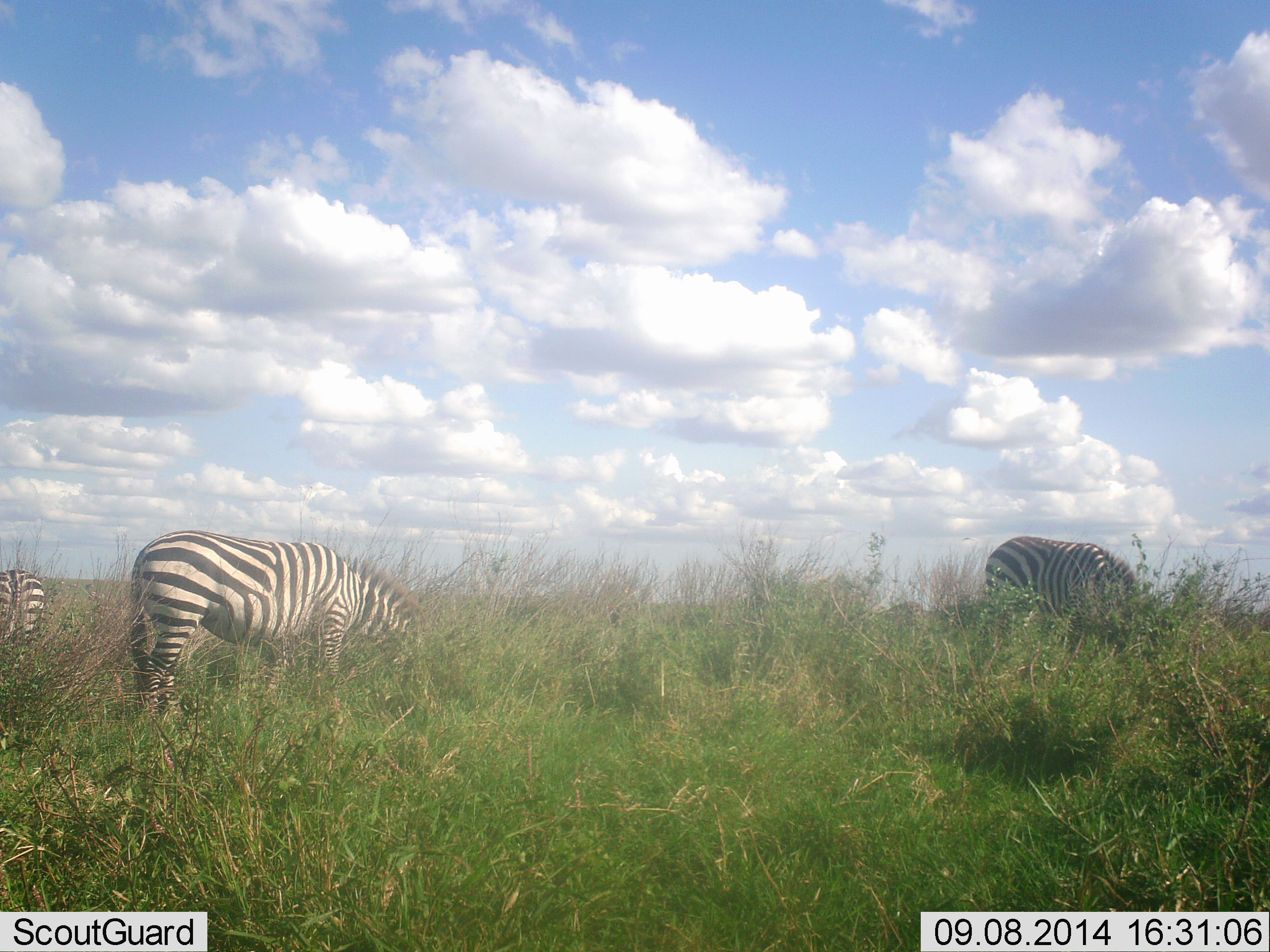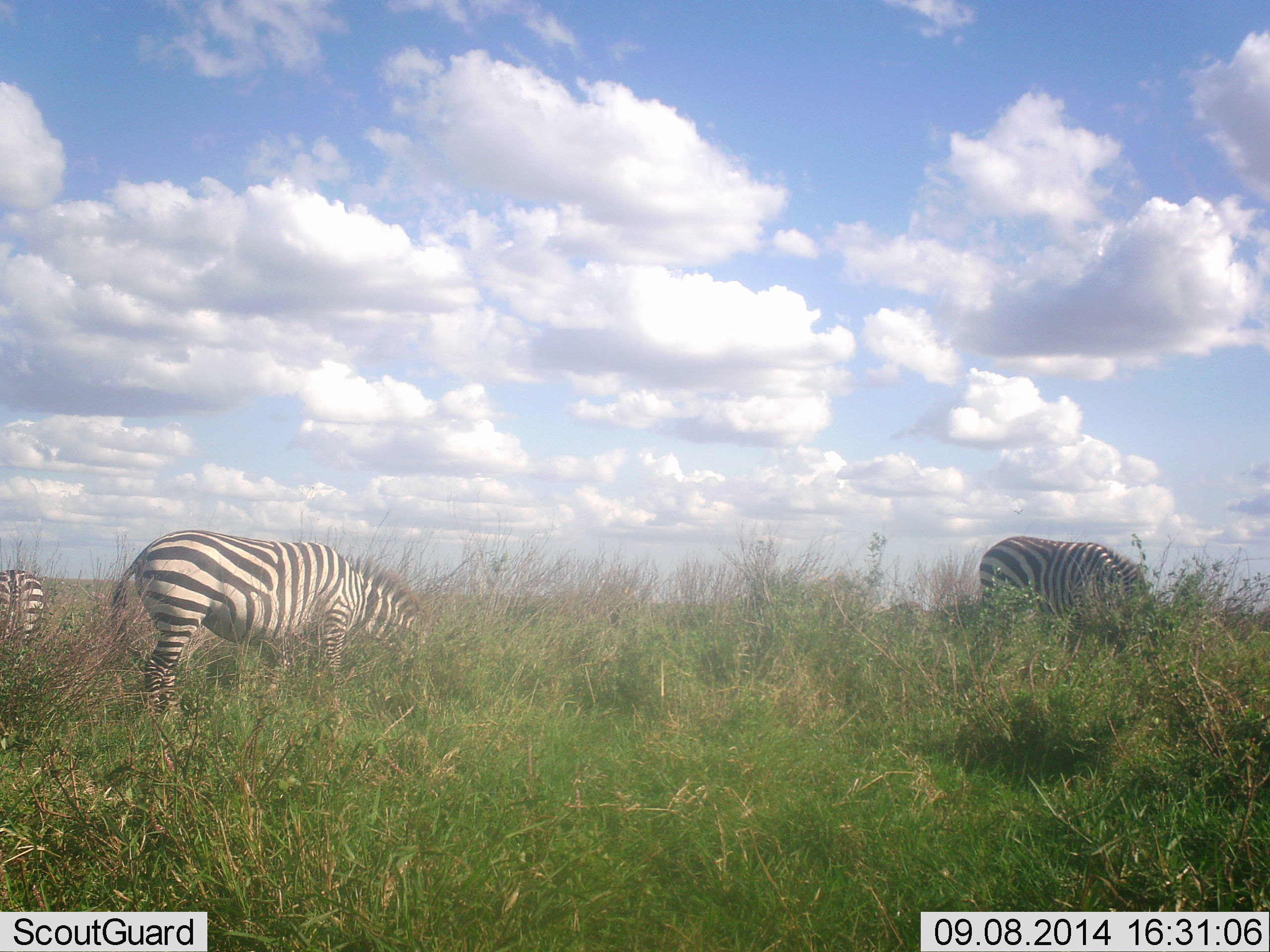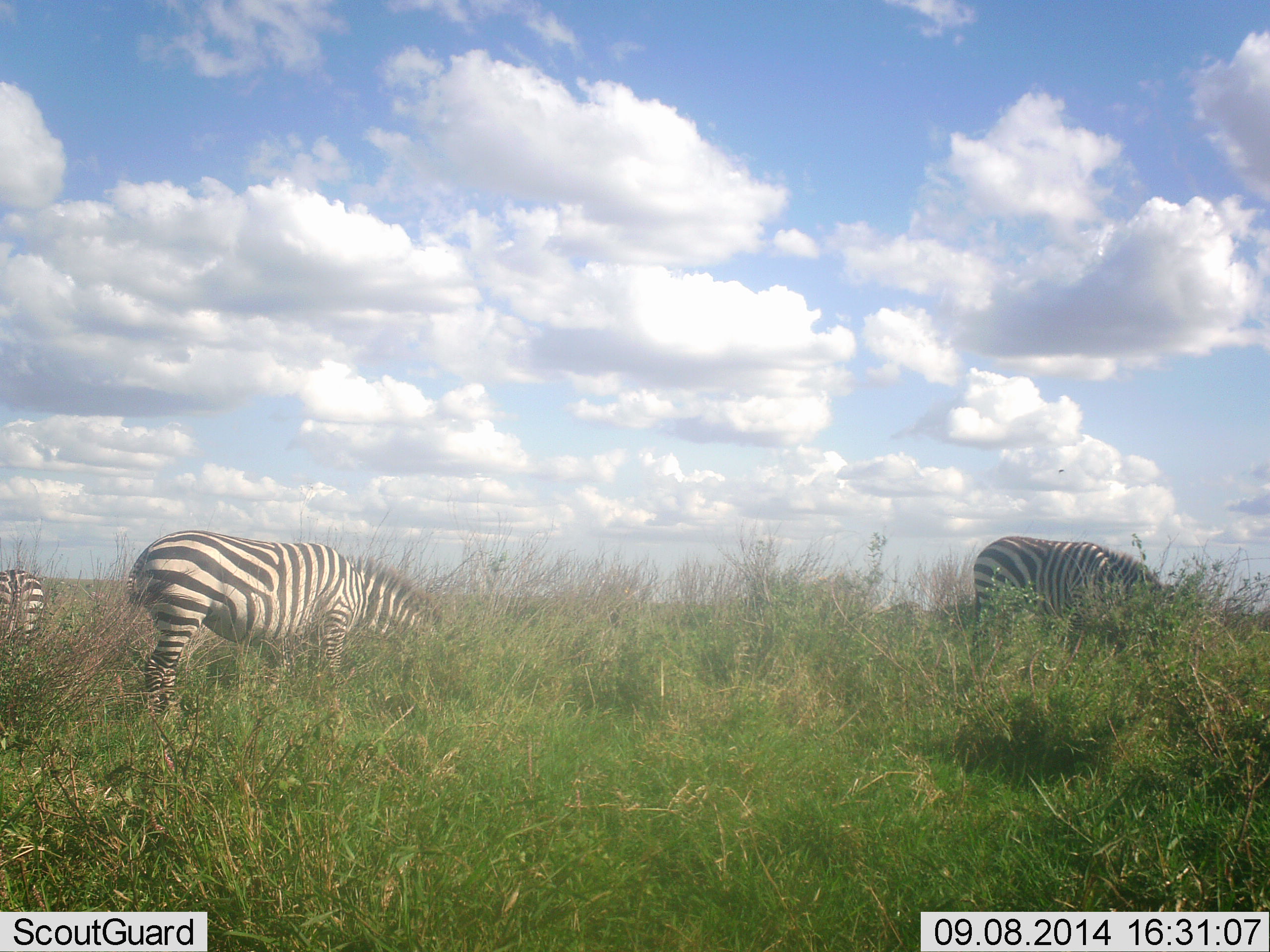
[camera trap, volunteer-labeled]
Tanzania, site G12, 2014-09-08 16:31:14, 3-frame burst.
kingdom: Animalia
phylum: Chordata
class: Mammalia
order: Perissodactyla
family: Equidae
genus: Equus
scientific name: Equus quagga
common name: plains zebra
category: zebra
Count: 3.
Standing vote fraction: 10%.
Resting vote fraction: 0%.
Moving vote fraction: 0%.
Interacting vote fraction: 0%.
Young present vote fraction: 0%.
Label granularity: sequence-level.